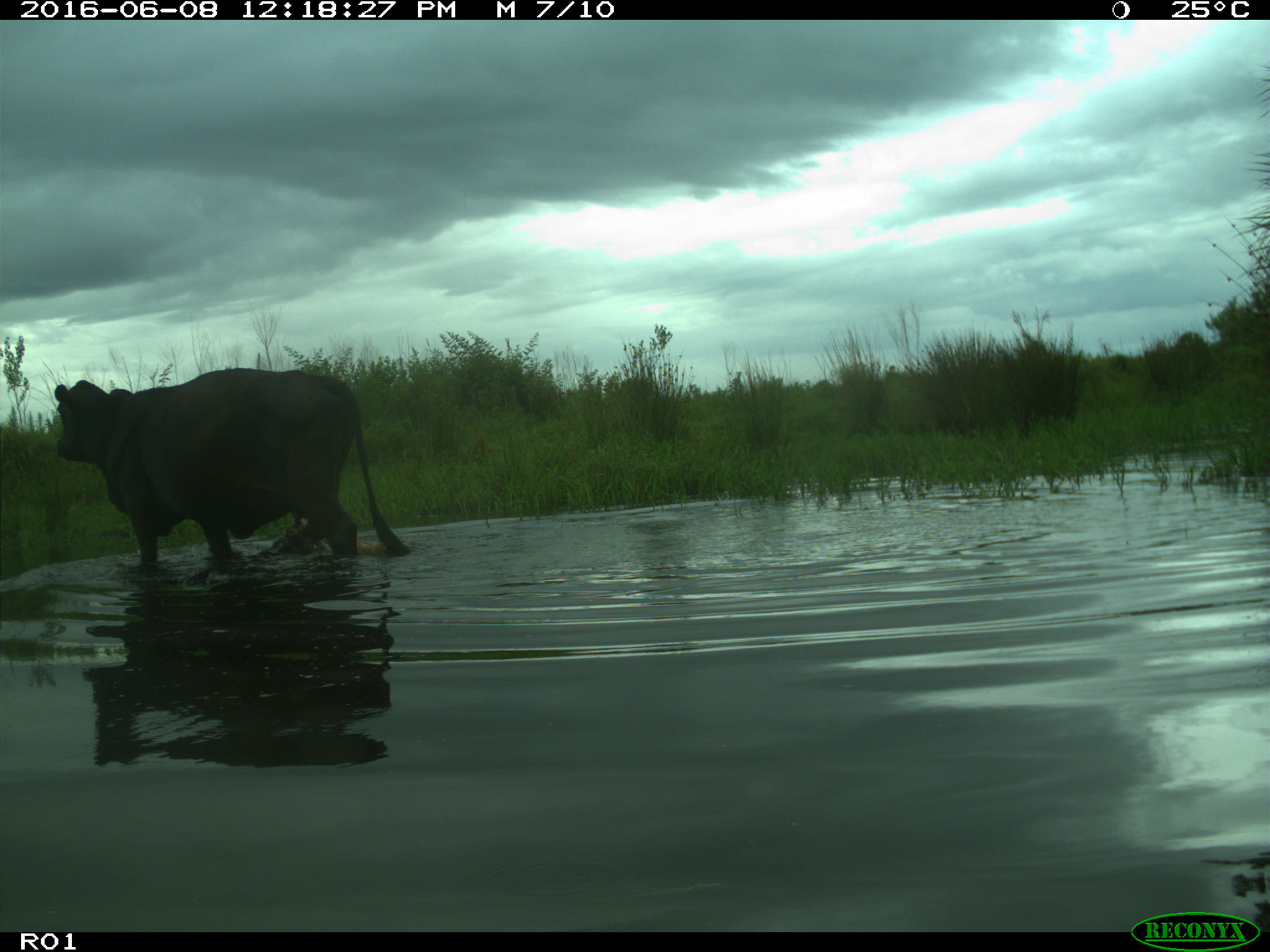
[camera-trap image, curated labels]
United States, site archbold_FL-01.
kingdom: Animalia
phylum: Chordata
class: Mammalia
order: Artiodactyla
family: Bovidae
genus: Bos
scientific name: Bos taurus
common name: domestic cow